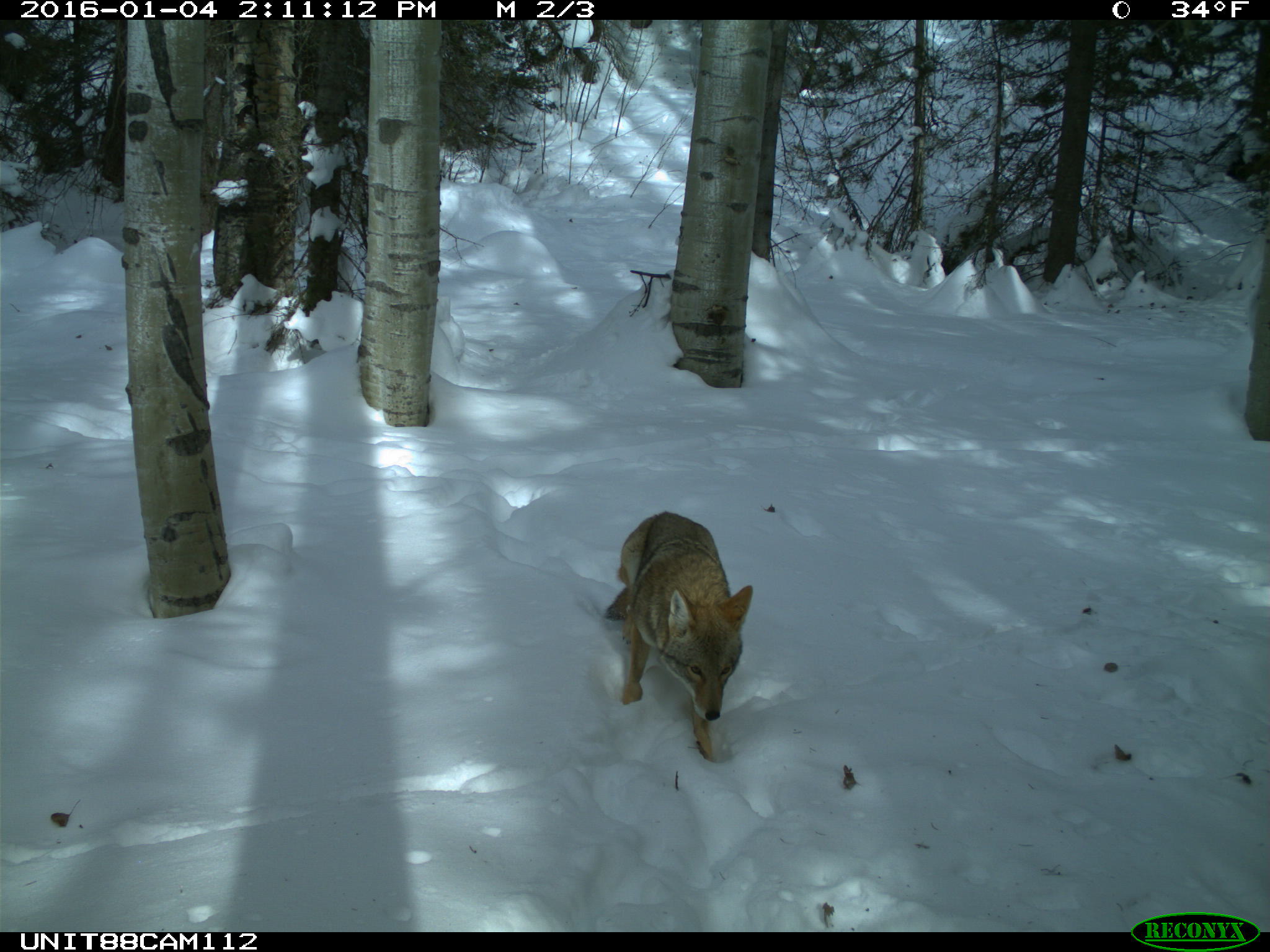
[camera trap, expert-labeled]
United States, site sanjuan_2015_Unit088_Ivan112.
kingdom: Animalia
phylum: Chordata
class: Mammalia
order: Carnivora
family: Canidae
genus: Canis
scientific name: Canis latrans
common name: coyote